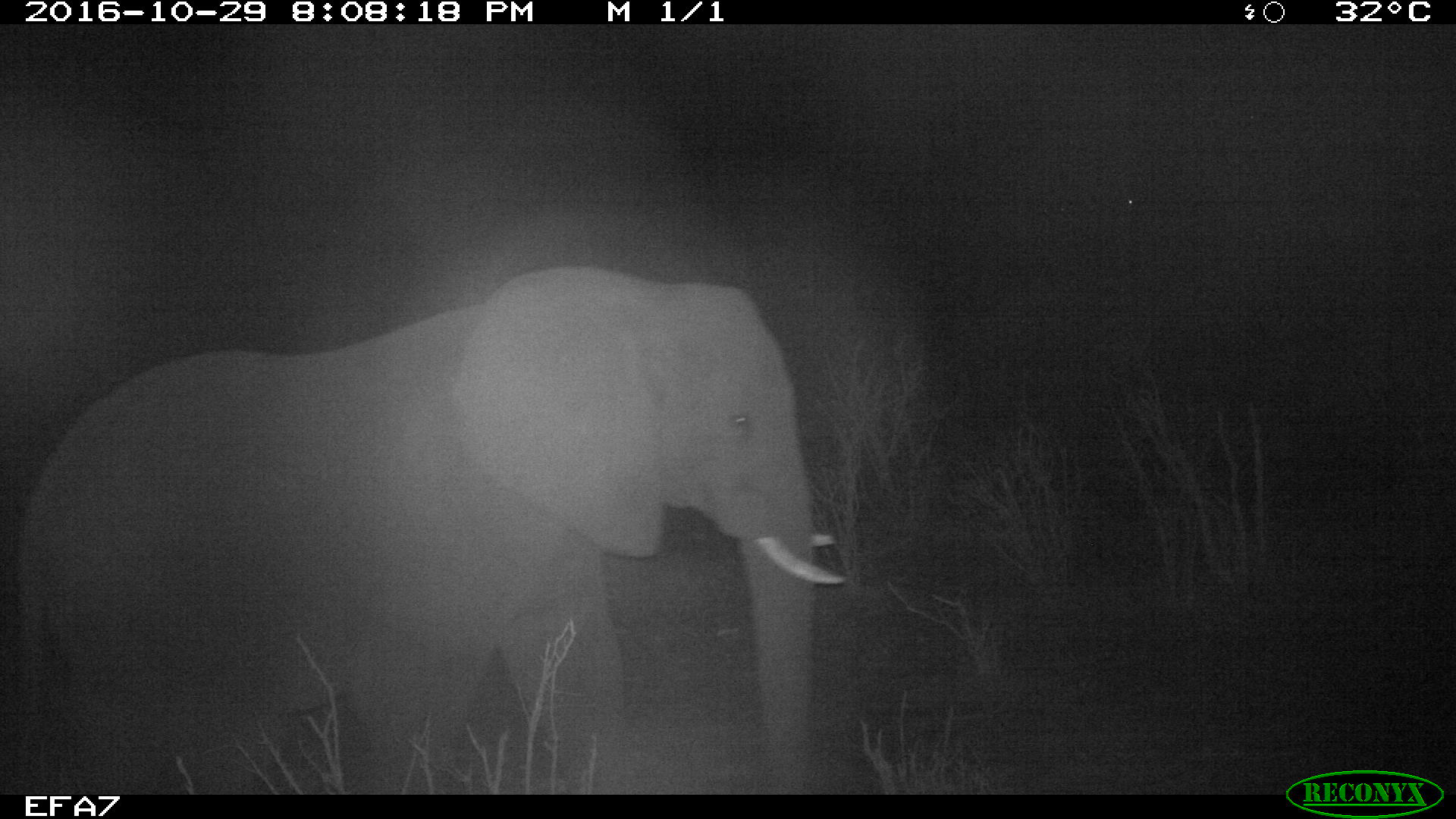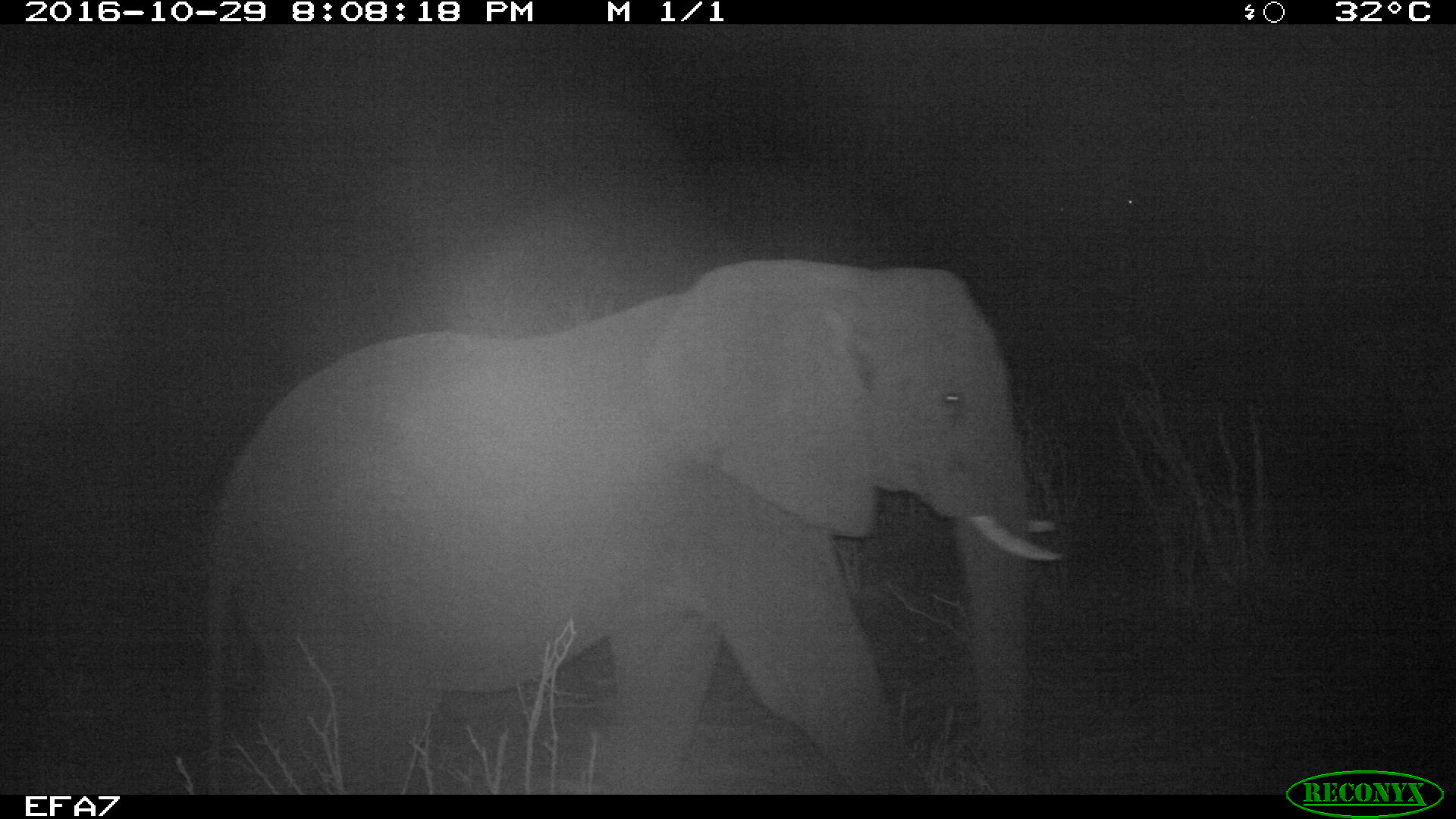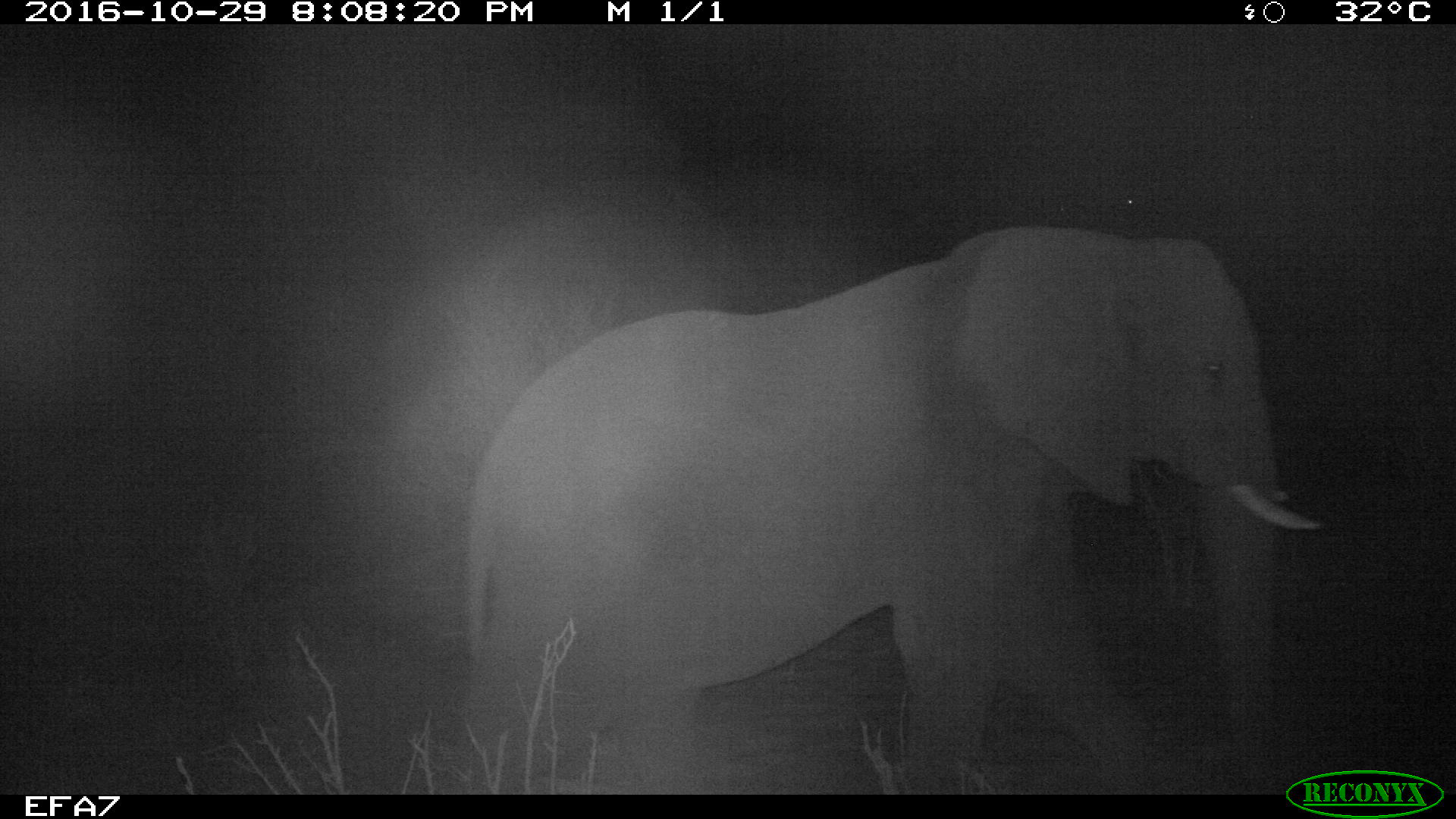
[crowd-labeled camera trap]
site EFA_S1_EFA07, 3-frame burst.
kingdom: Animalia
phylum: Chordata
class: Mammalia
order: Proboscidea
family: Elephantidae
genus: Loxodonta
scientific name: Loxodonta africana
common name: african bush elephant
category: elephant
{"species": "elephant (african bush elephant) (Loxodonta africana)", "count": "1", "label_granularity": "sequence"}